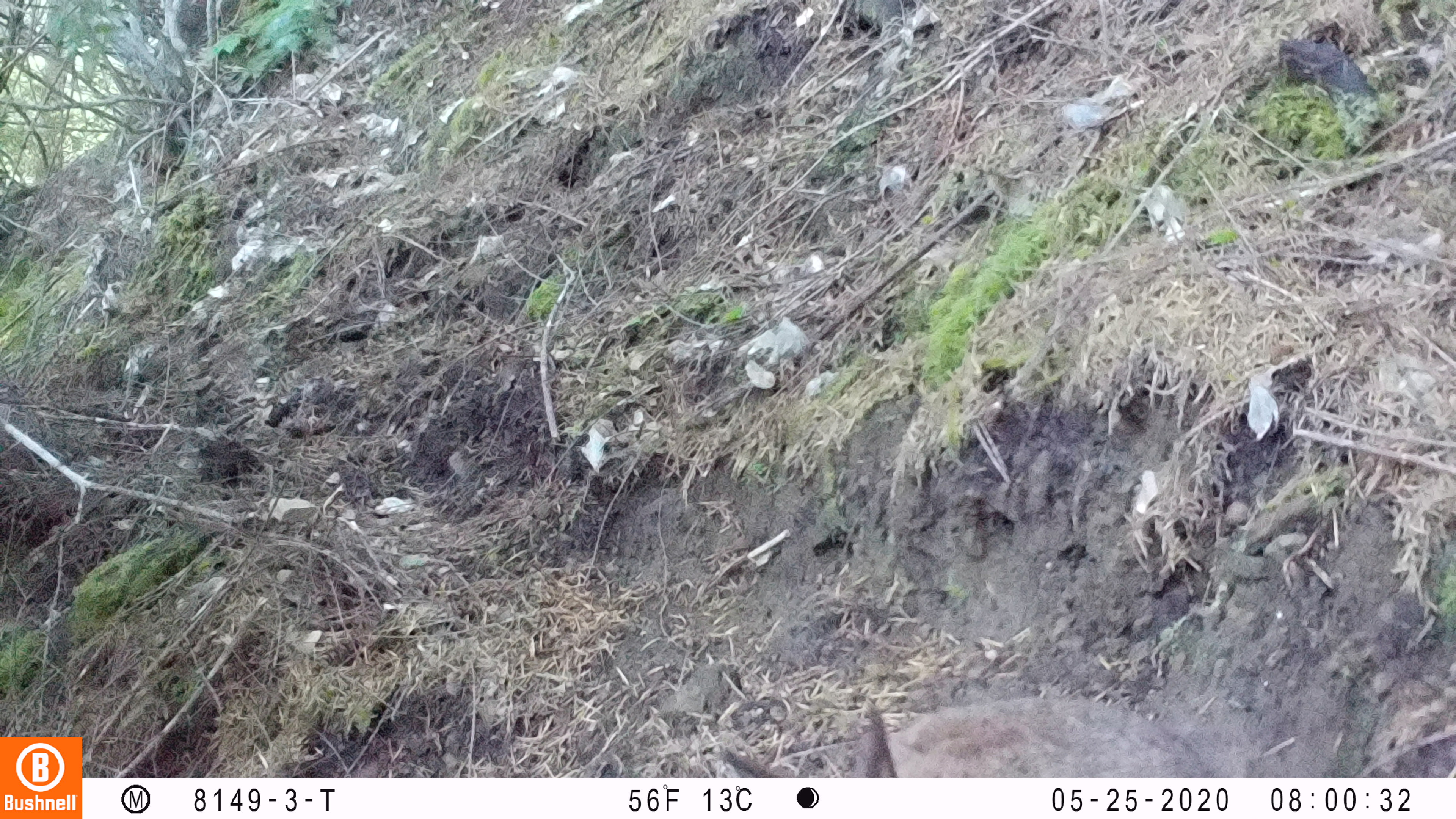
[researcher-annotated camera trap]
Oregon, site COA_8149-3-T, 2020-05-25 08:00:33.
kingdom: Animalia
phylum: Chordata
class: Mammalia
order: Lagomorpha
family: Leporidae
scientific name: Leporidae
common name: hares and rabbits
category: leporidae family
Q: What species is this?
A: Leporidae family (hares and rabbits) (Leporidae).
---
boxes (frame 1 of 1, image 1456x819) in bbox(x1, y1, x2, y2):
leporidae family: bbox(707, 695, 1211, 772)